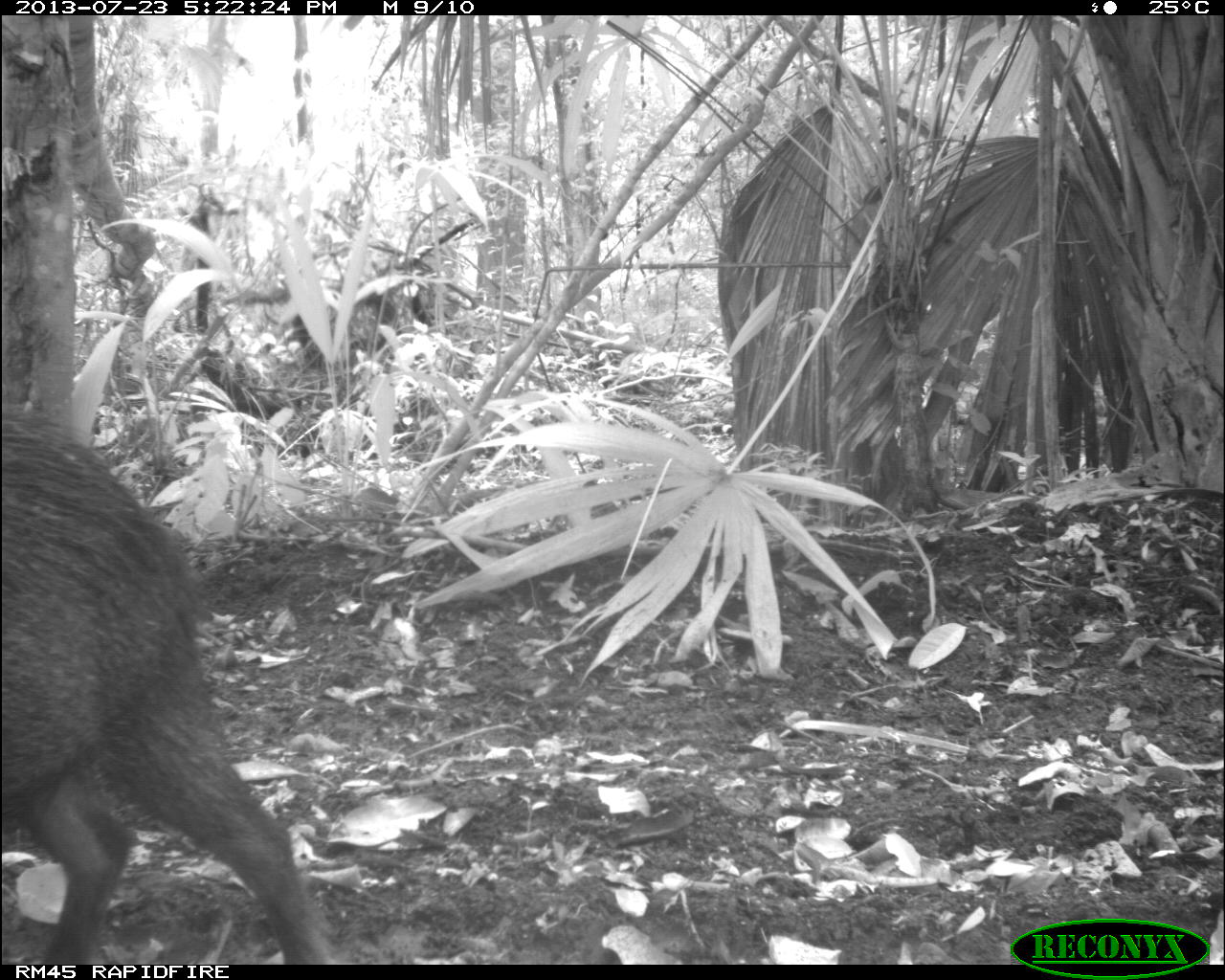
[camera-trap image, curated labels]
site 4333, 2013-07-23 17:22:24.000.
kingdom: Animalia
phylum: Chordata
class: Mammalia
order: Artiodactyla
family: Tayassuidae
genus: Tayassu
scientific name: Tayassu pecari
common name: white-lipped peccary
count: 4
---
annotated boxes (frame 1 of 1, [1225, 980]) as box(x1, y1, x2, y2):
tayassu pecari: box(1, 407, 332, 962)